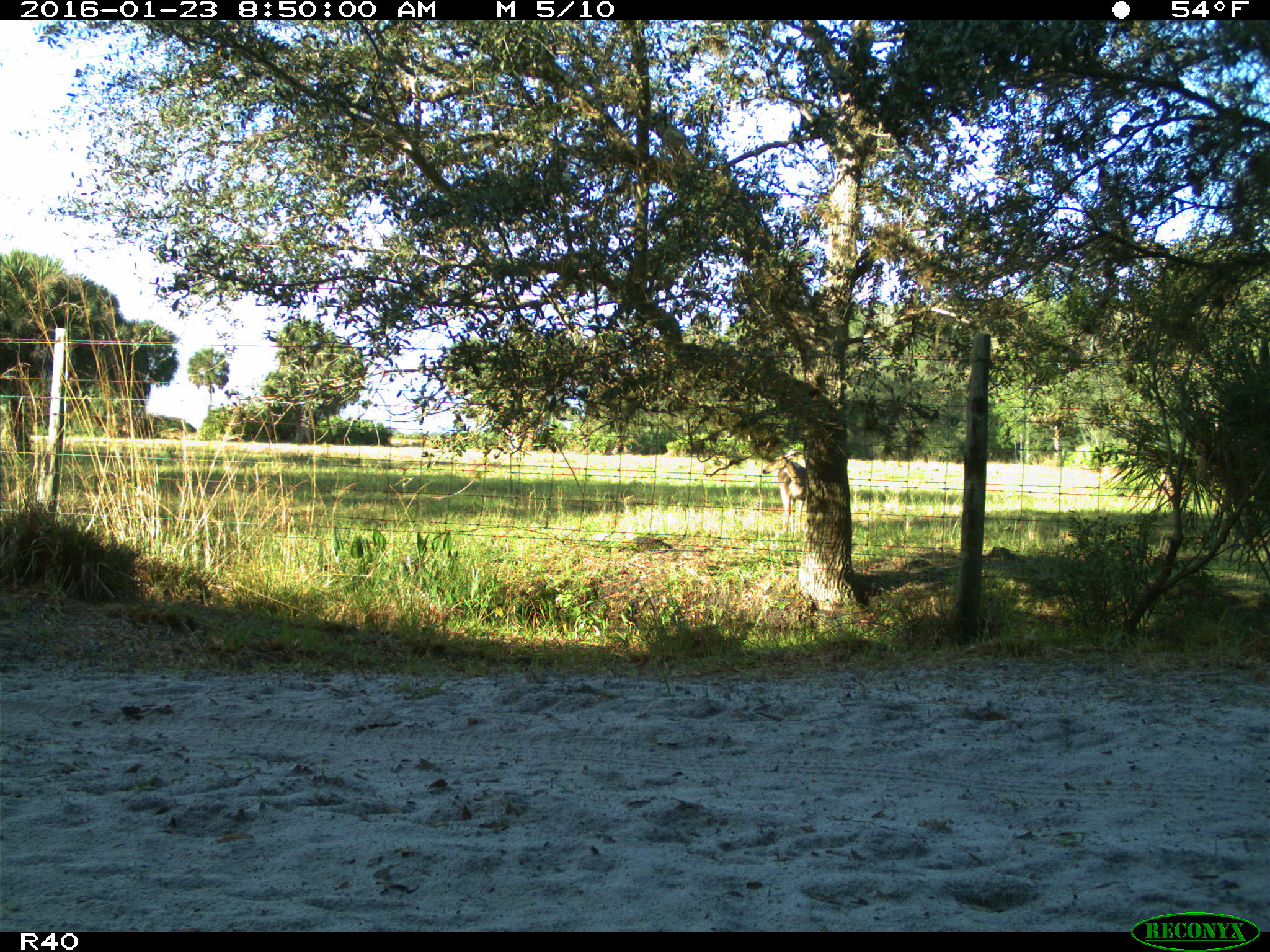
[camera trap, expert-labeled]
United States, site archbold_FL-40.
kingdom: Animalia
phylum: Chordata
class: Mammalia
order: Artiodactyla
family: Cervidae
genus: Odocoileus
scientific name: Odocoileus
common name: deer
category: unidentified deer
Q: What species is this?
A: Unidentified deer (deer) (Odocoileus).